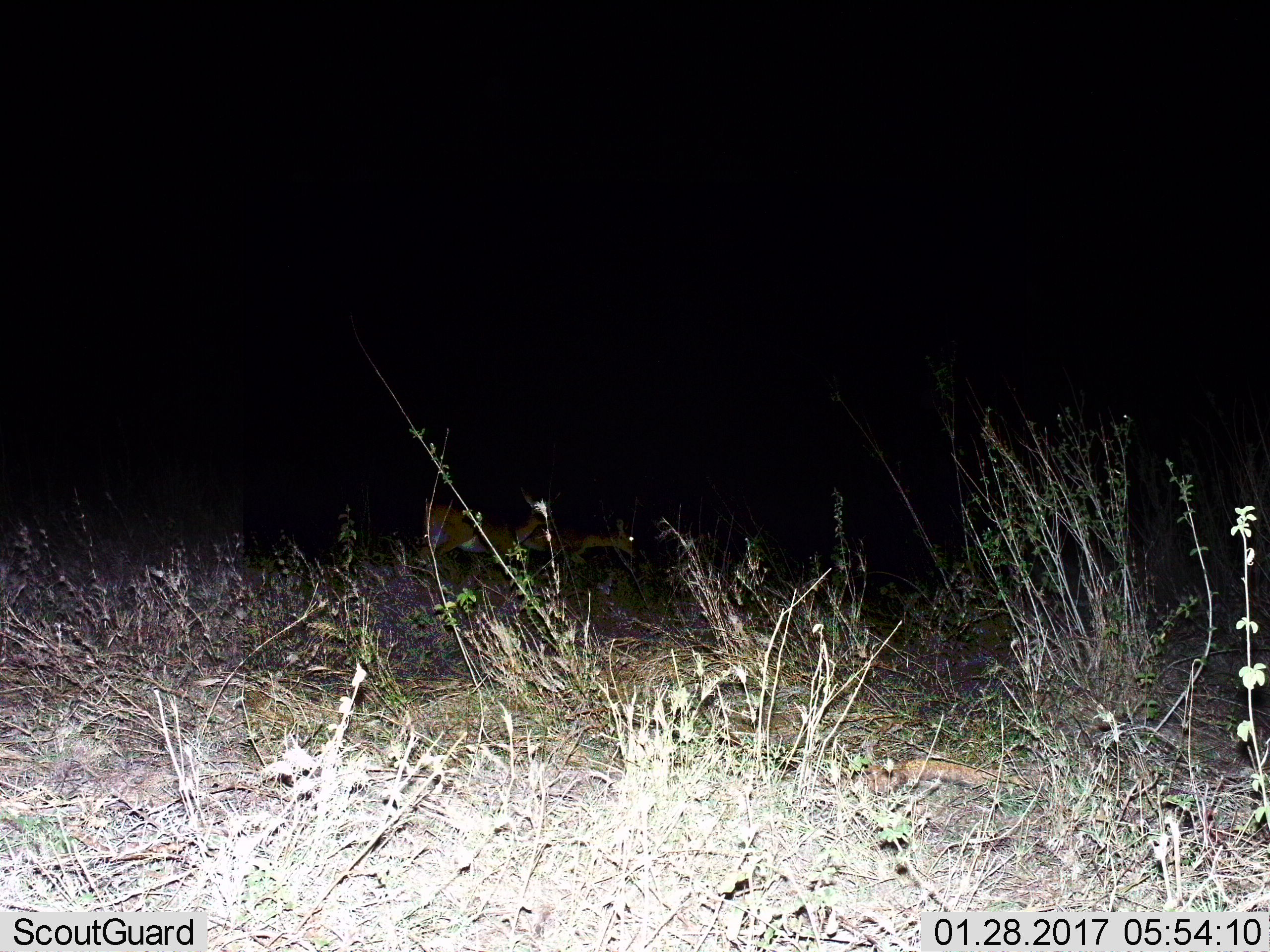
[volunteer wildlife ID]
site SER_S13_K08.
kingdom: Animalia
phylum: Chordata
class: Mammalia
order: Artiodactyla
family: Bovidae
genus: Aepyceros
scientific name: Aepyceros melampus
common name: impala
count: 2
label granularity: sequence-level